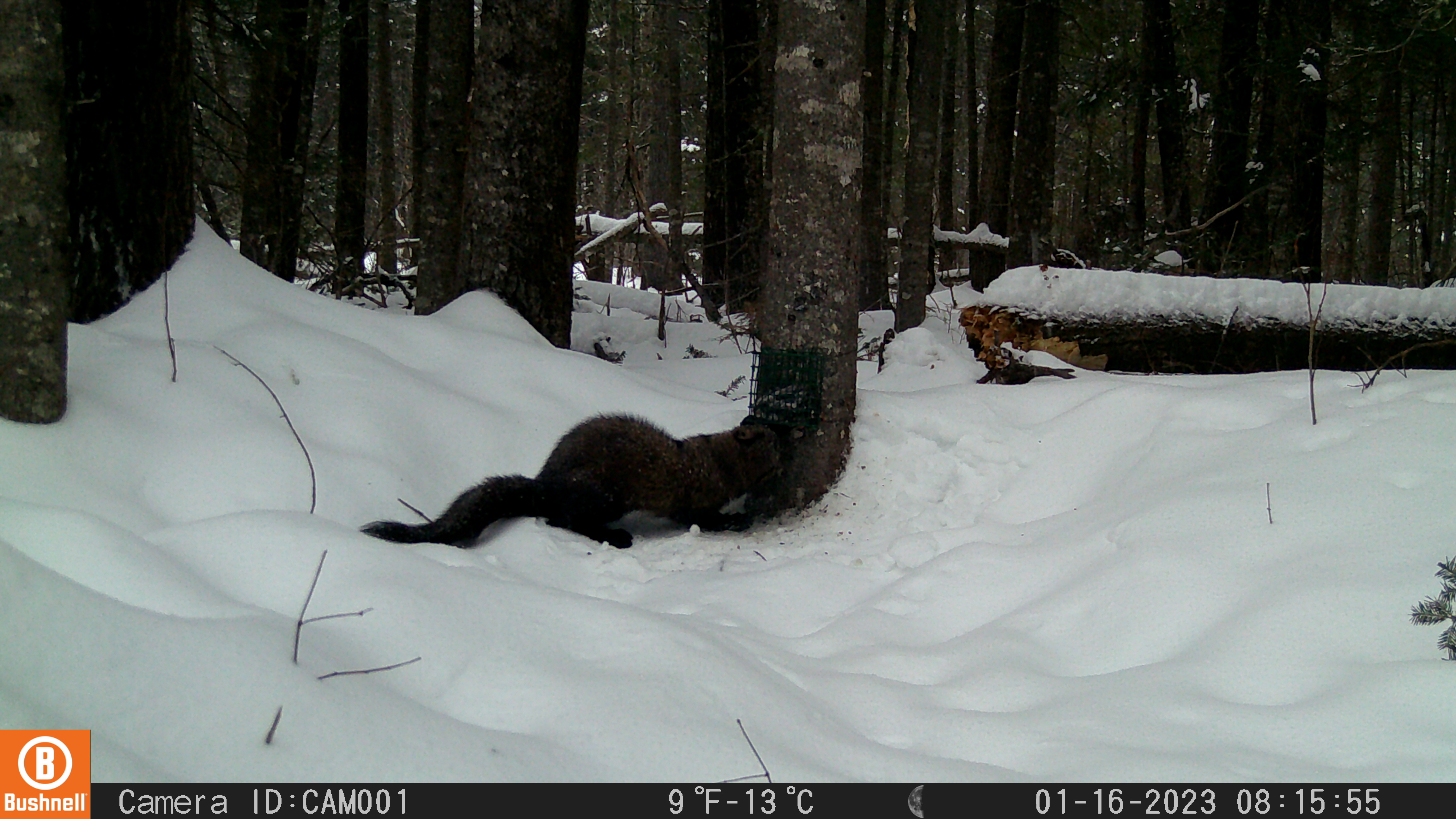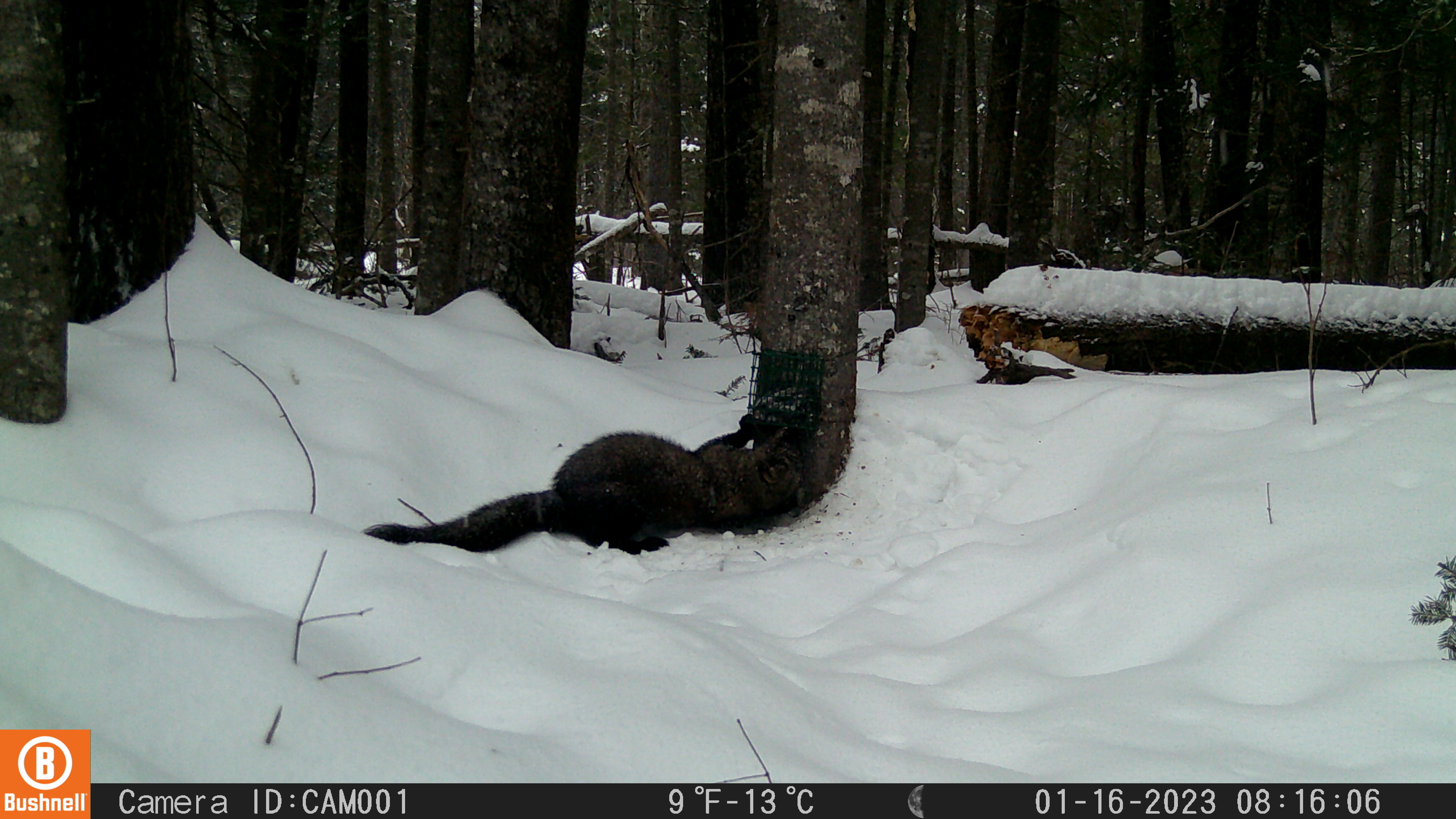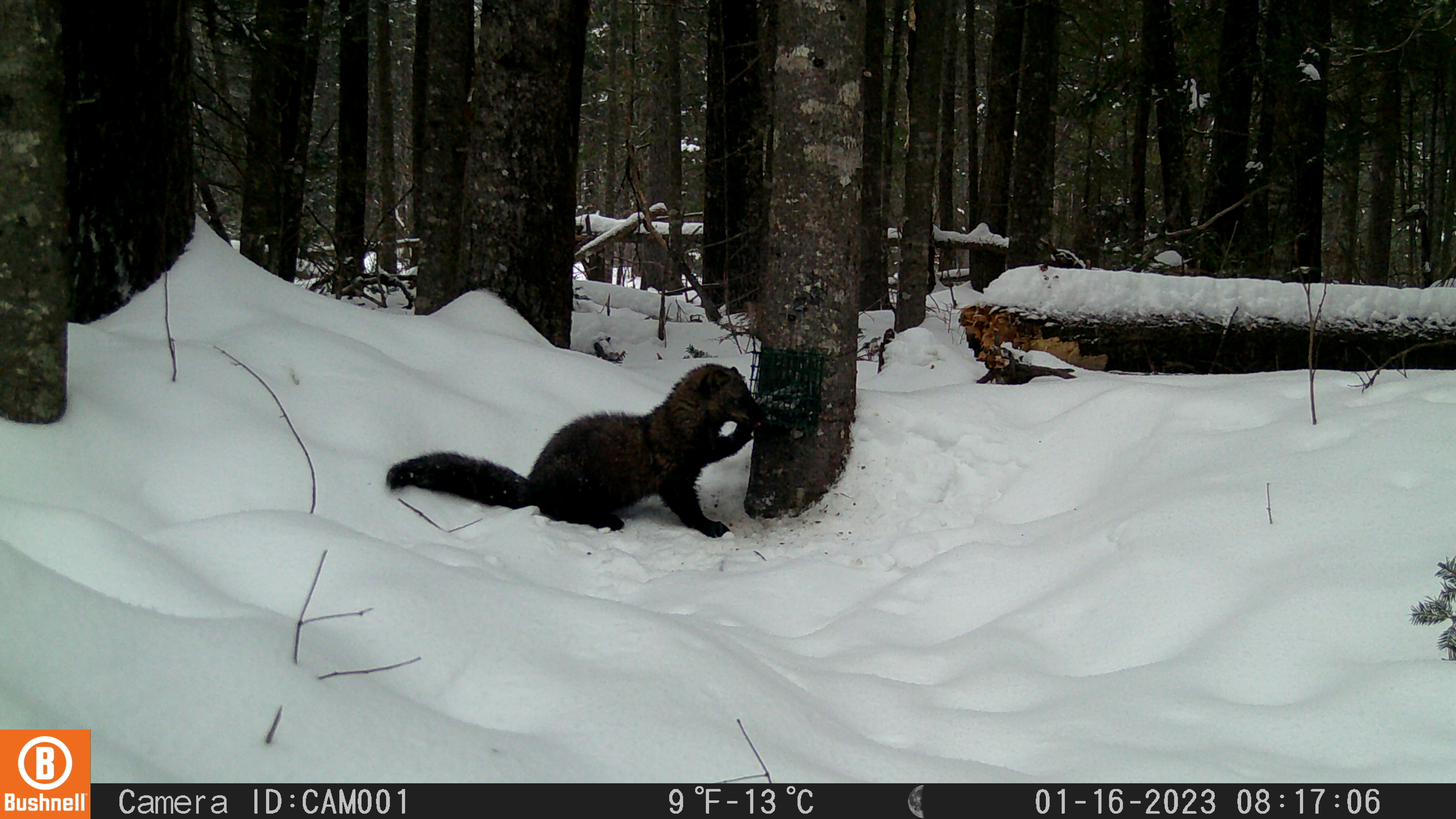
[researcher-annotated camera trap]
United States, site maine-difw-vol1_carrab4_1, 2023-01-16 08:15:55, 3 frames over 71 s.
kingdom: Animalia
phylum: Chordata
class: Mammalia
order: Carnivora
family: Mustelidae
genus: Pekania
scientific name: Pekania pennanti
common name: fisher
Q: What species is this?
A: Fisher (Pekania pennanti).